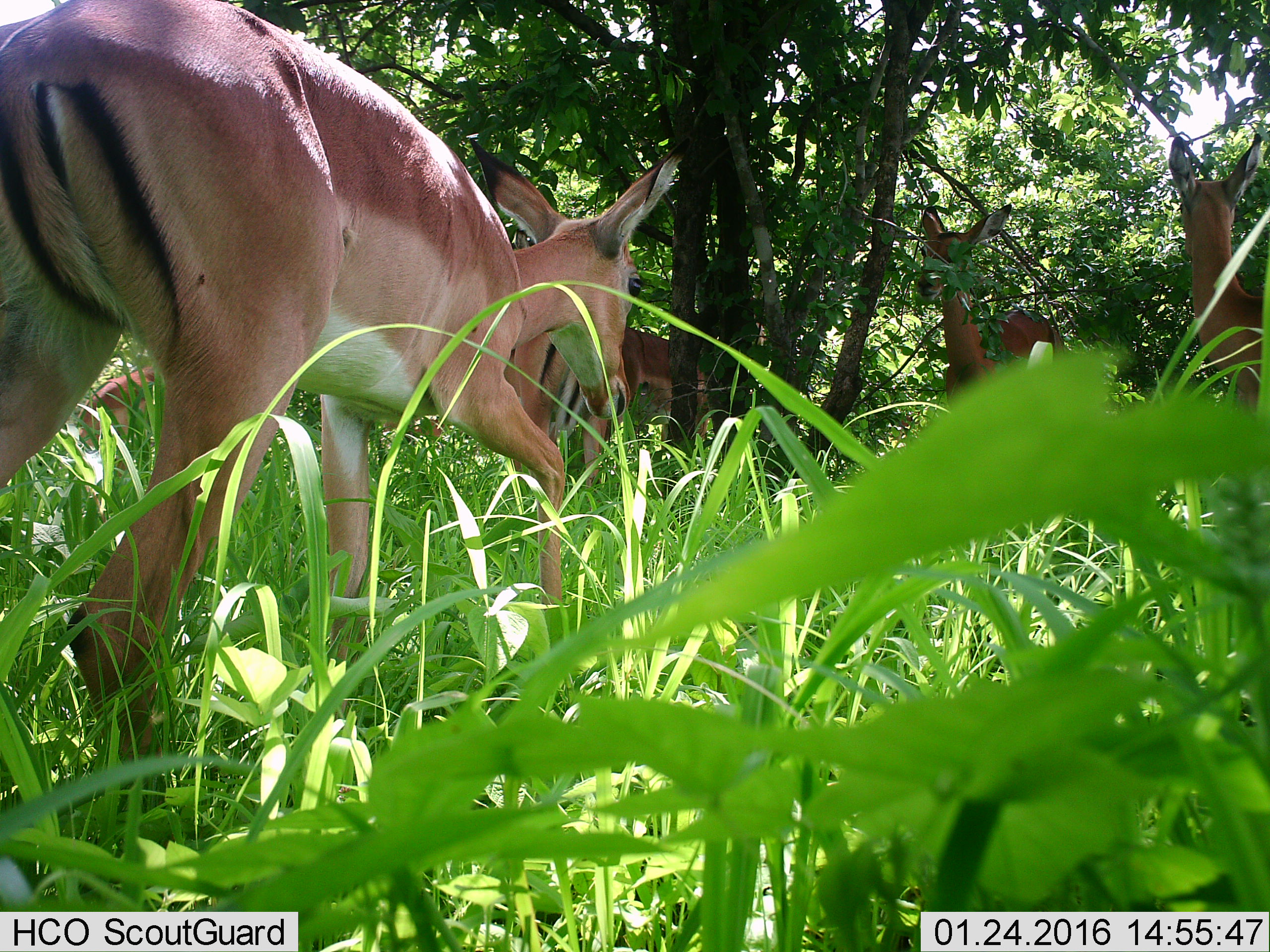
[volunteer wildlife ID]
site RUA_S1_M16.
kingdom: Animalia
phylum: Chordata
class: Mammalia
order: Artiodactyla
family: Bovidae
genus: Aepyceros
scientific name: Aepyceros melampus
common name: impala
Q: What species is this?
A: Impala (Aepyceros melampus).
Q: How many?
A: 5.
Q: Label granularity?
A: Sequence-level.